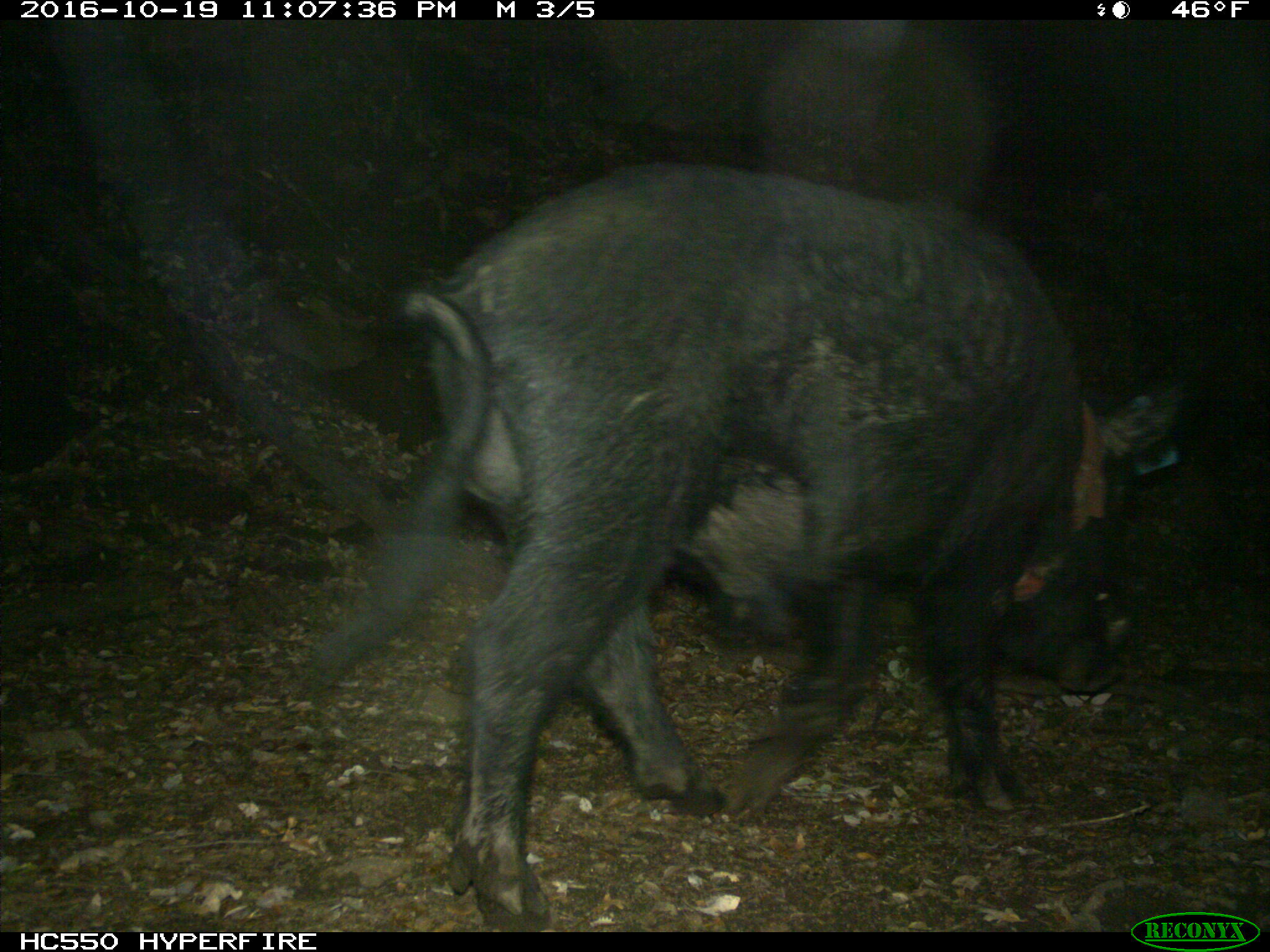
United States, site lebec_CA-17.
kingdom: Animalia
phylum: Chordata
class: Mammalia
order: Artiodactyla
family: Suidae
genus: Sus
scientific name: Sus scrofa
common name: wild boar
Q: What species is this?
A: Sus scrofa (wild boar).